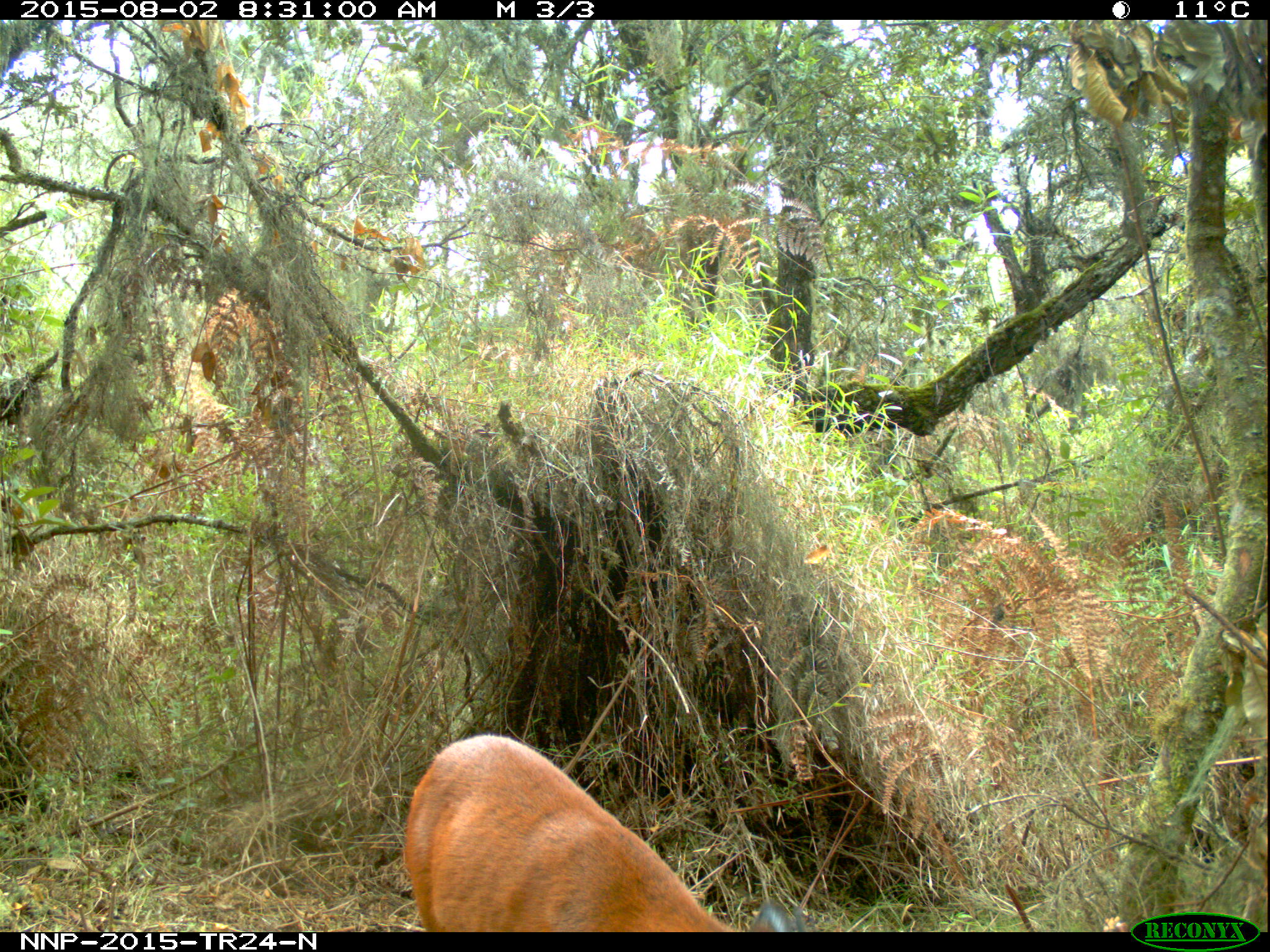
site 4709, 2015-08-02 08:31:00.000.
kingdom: Animalia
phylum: Chordata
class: Mammalia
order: Artiodactyla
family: Bovidae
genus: Cephalophus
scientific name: Cephalophus nigrifrons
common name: black-fronted duiker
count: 1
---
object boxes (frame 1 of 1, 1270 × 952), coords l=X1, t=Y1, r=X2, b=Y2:
cephalophus nigrifrons: l=397, t=732, r=799, b=932